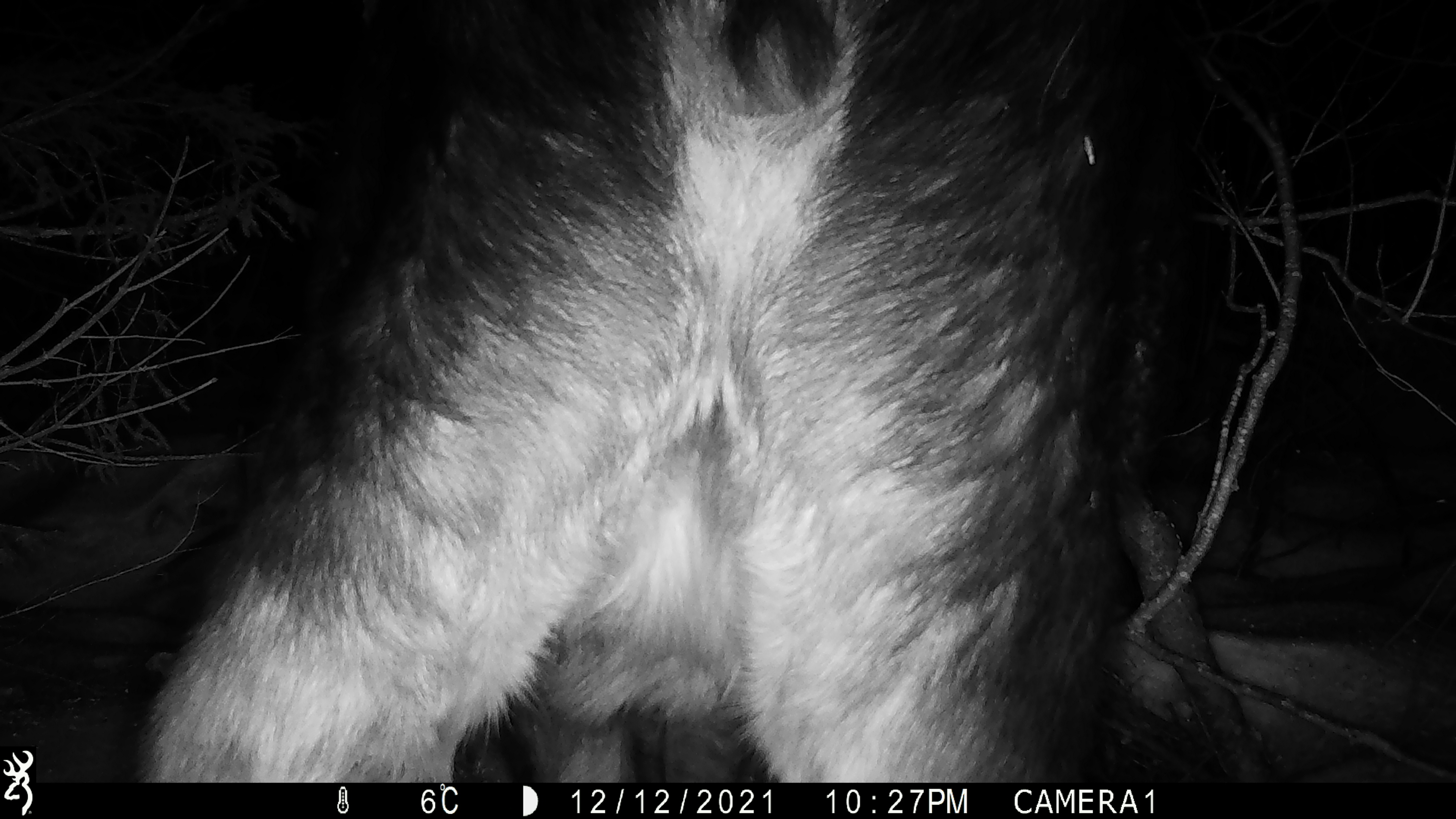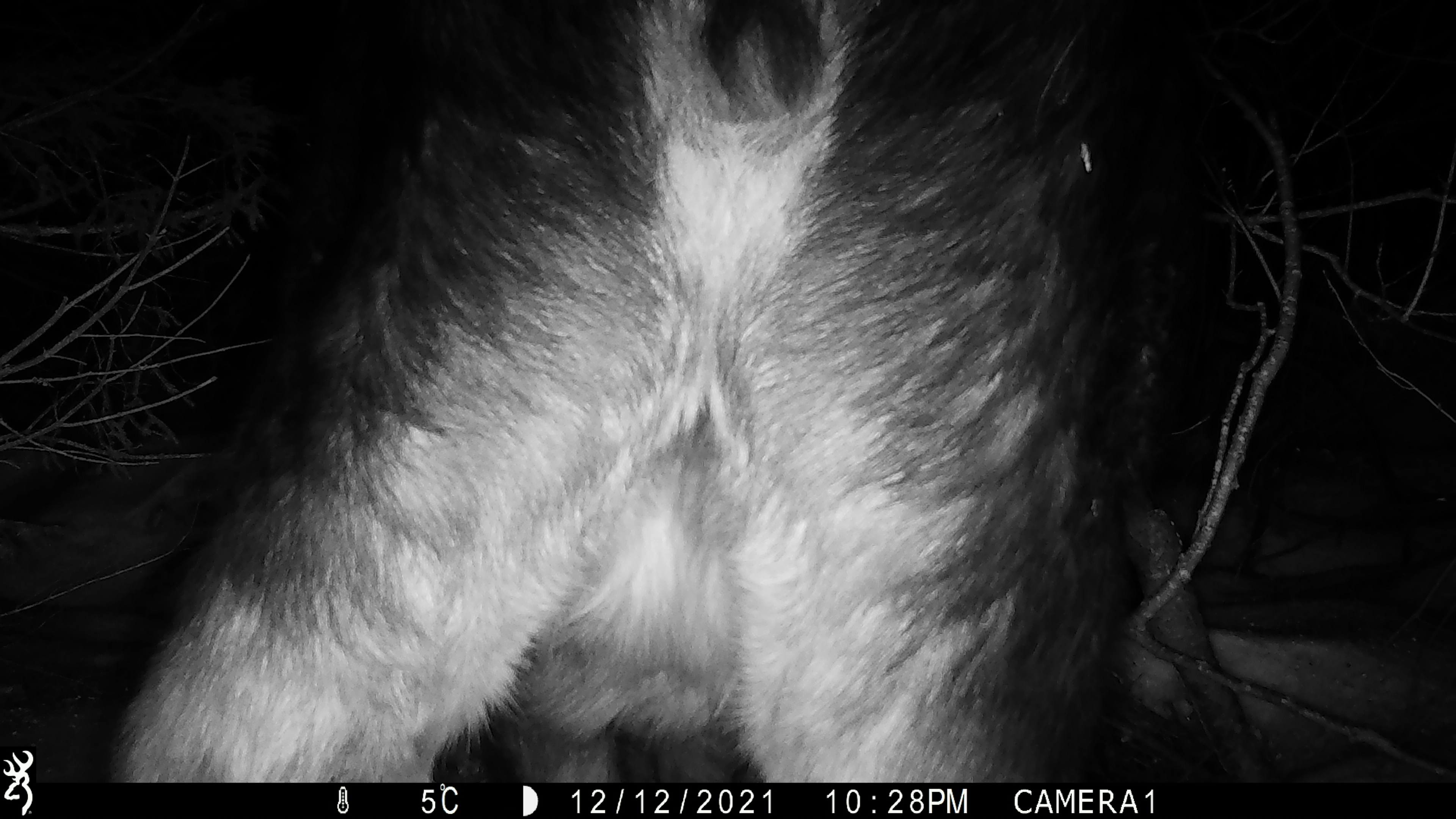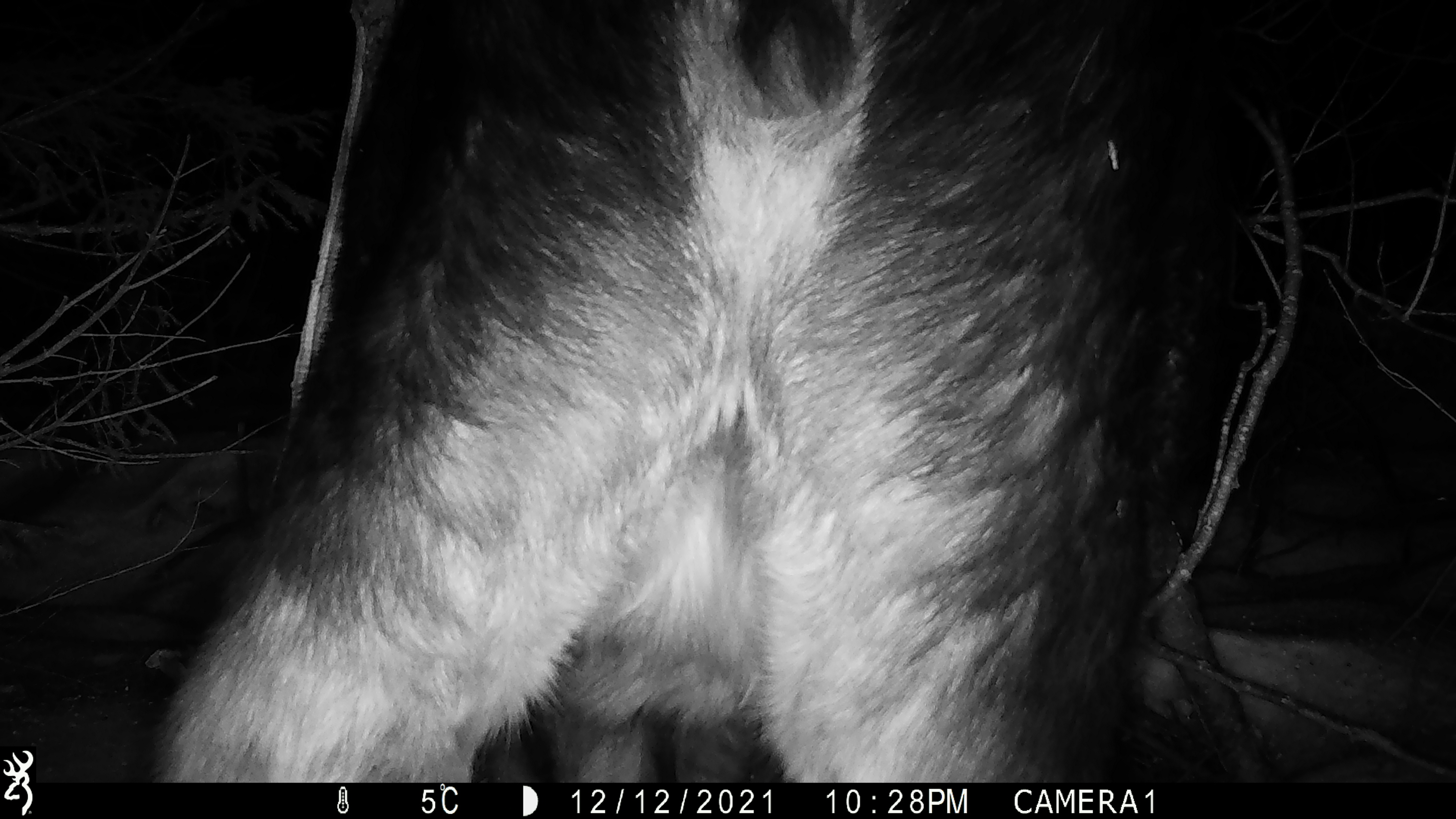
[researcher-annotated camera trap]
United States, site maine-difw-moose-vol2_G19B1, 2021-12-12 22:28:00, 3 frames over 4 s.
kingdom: Animalia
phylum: Chordata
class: Mammalia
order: Artiodactyla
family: Cervidae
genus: Alces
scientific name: Alces alces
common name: moose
Moose (Alces alces).